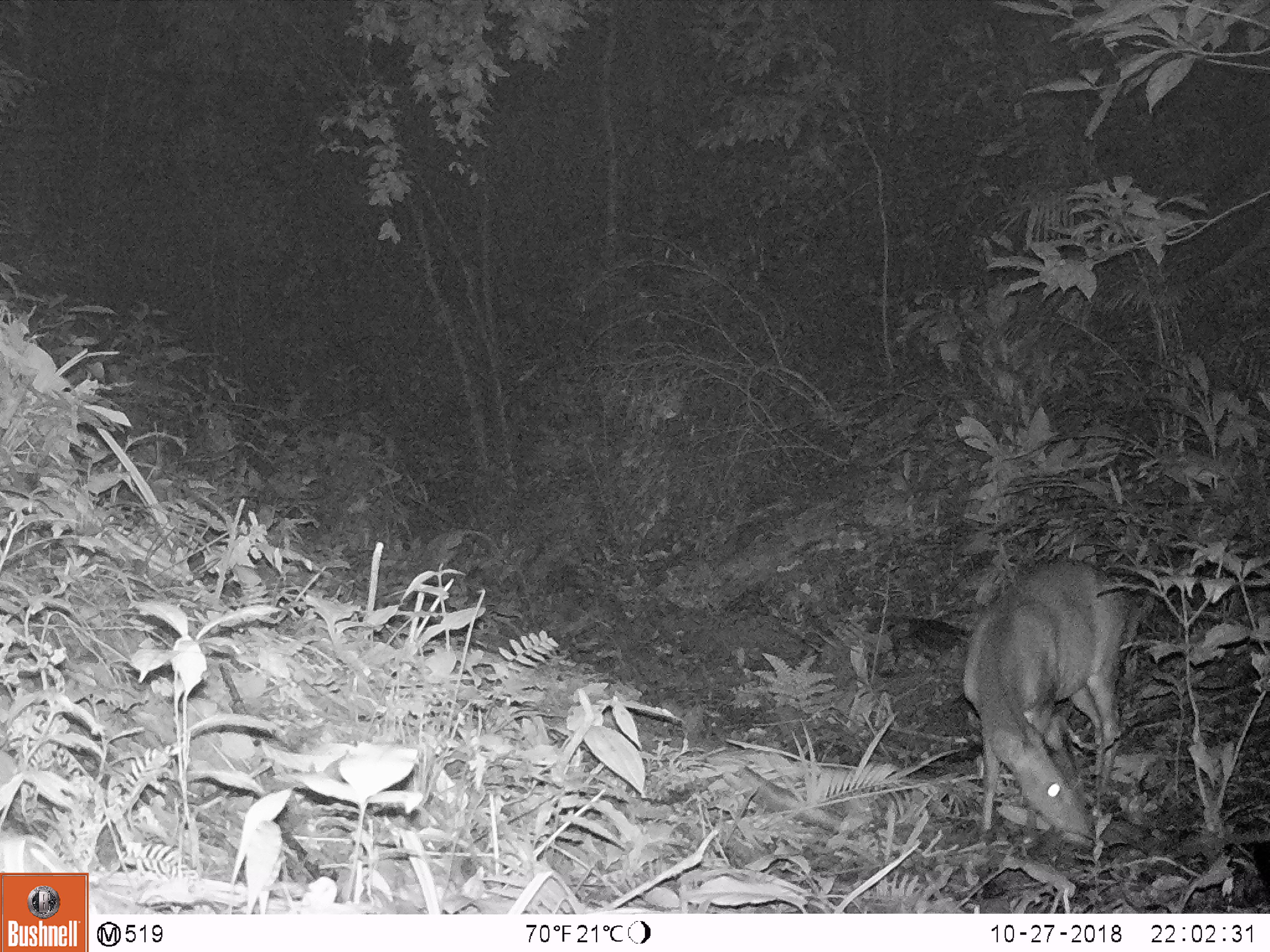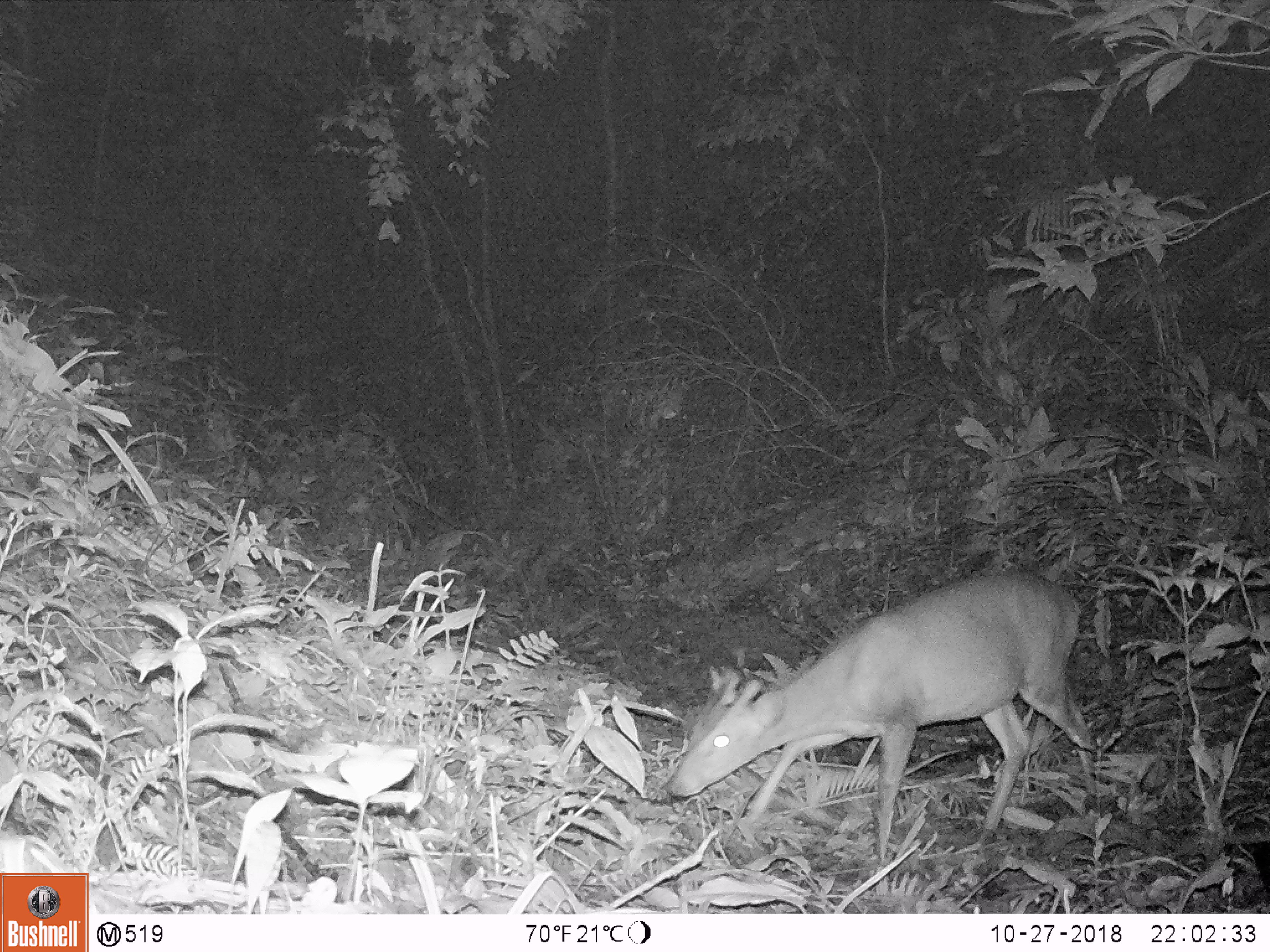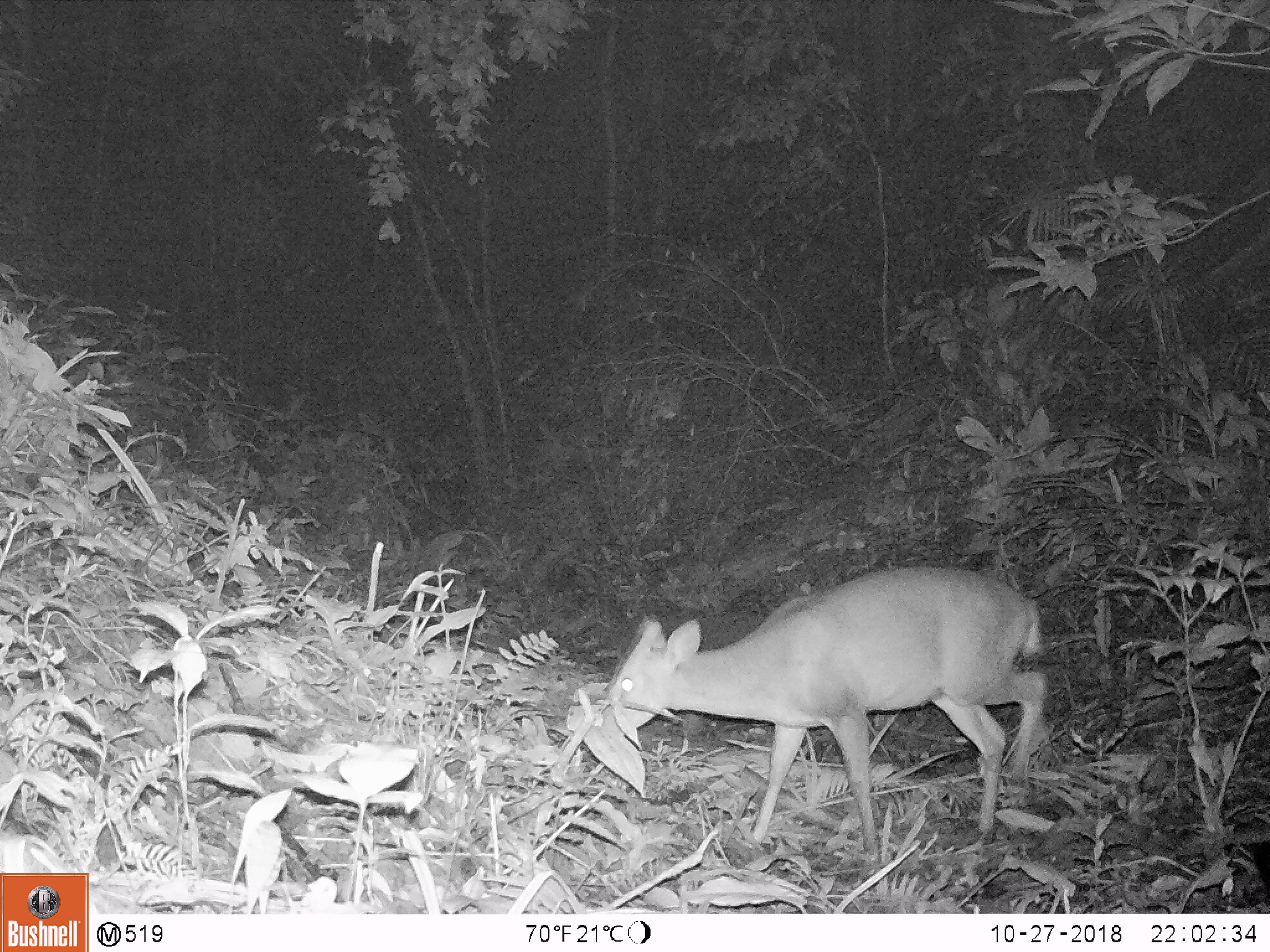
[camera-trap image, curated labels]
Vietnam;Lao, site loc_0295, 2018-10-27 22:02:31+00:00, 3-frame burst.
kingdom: Animalia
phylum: Chordata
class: Mammalia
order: Artiodactyla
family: Cervidae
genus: Muntiacus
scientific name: Muntiacus vuquangensis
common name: large-antlered muntjac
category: large antlered muntjac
Large antlered muntjac (large-antlered muntjac) (Muntiacus vuquangensis). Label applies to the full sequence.